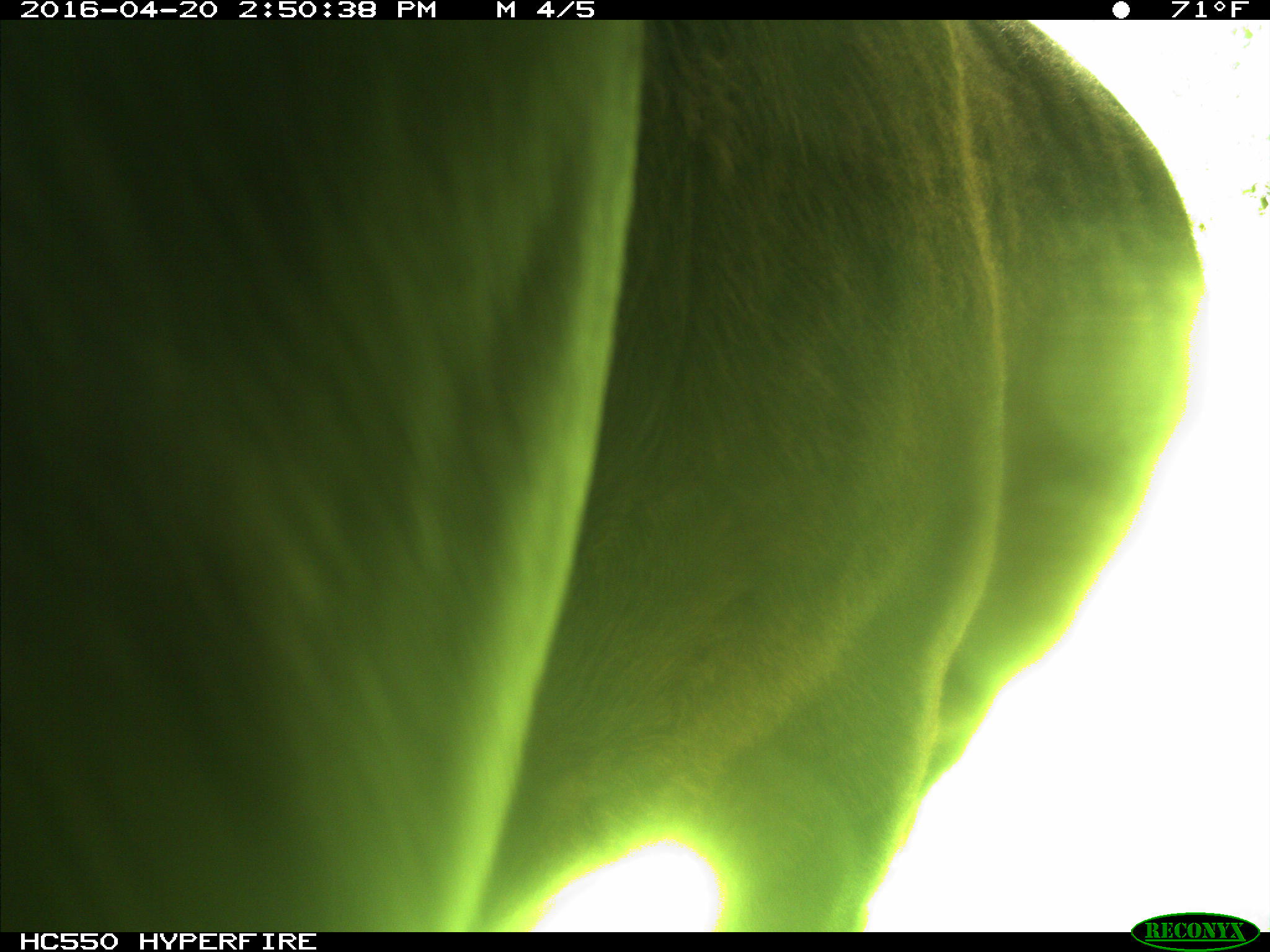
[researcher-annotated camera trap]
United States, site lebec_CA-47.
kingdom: Animalia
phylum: Chordata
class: Mammalia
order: Artiodactyla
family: Bovidae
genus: Bos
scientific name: Bos taurus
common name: domestic cow